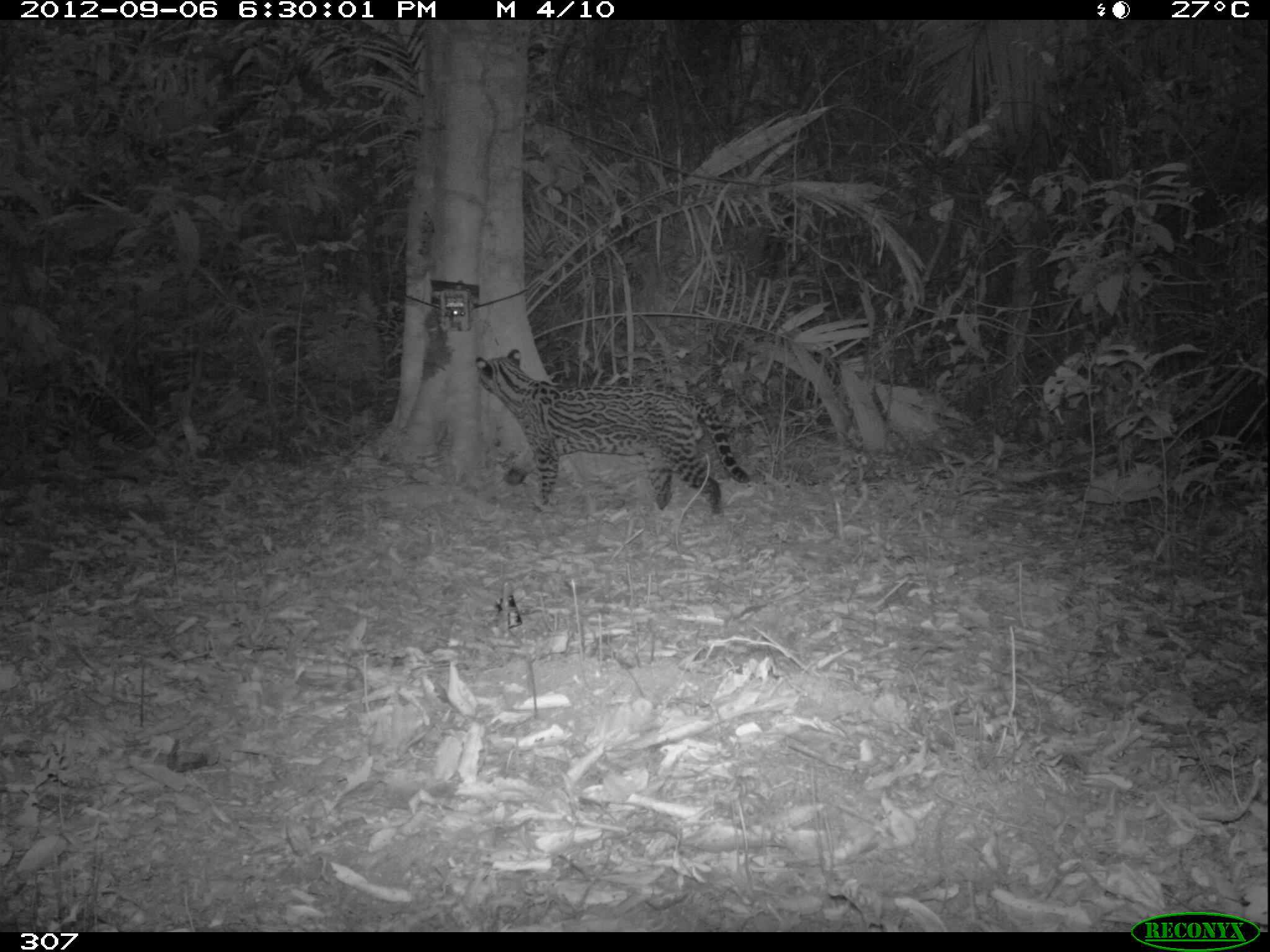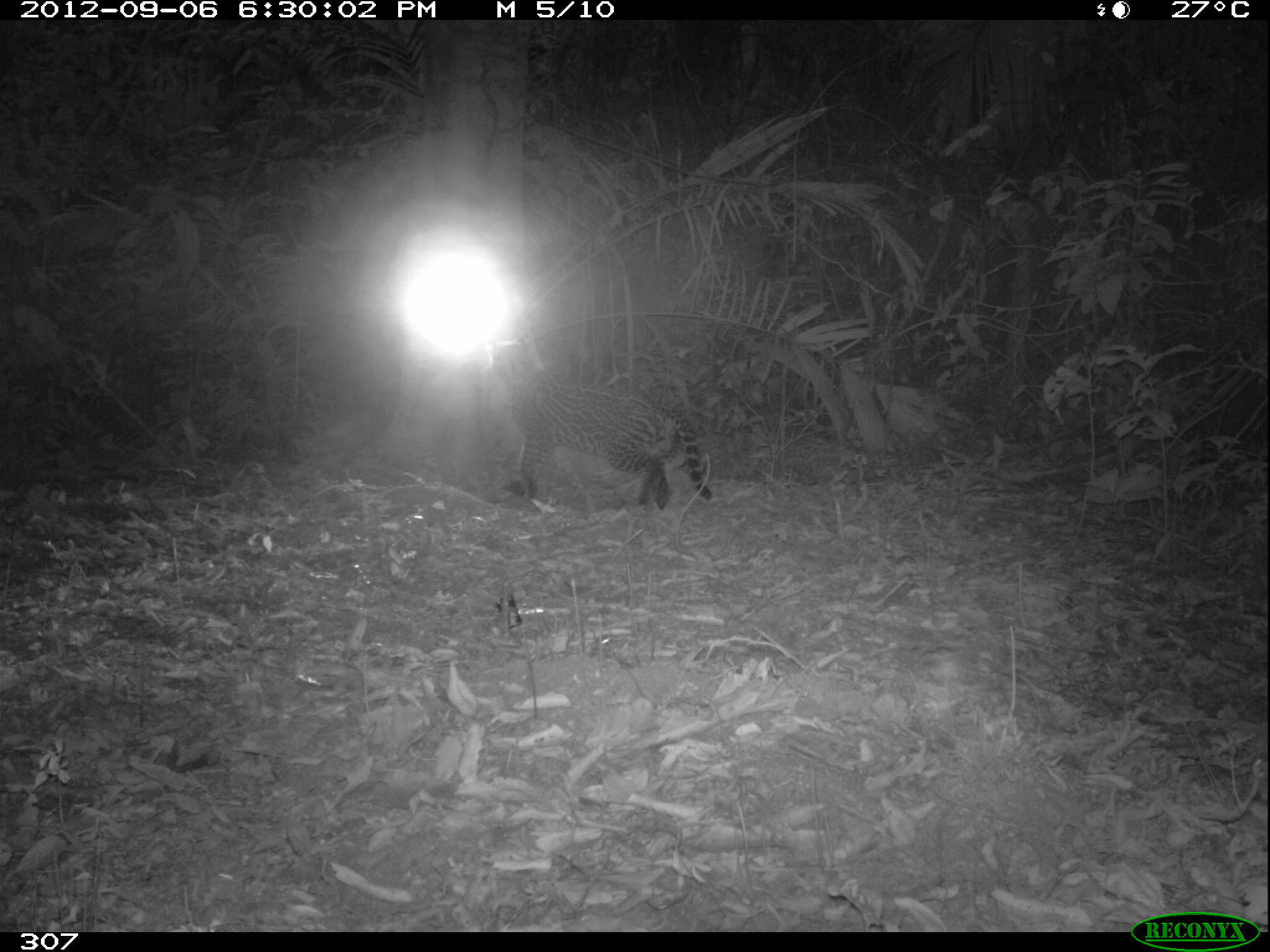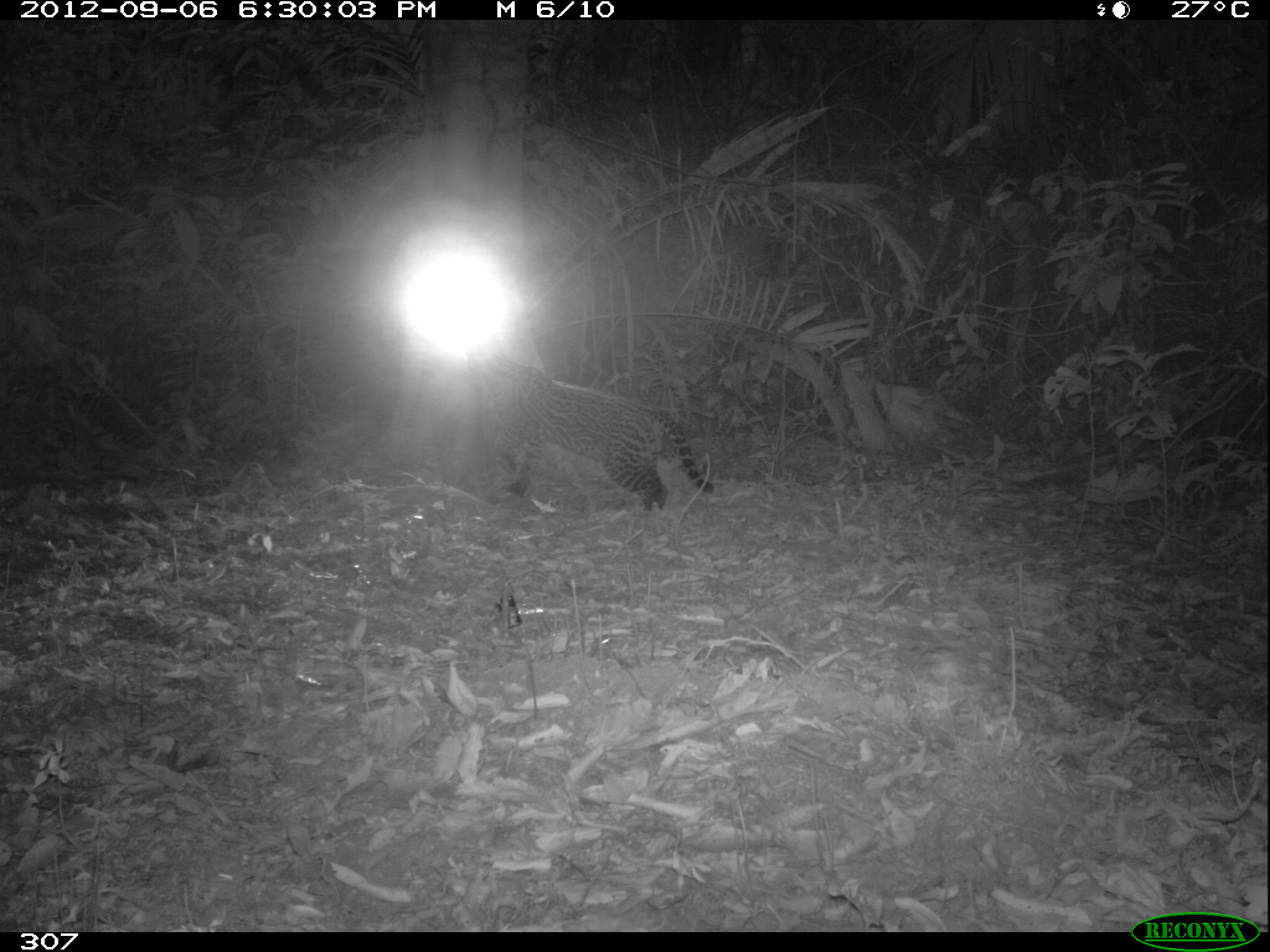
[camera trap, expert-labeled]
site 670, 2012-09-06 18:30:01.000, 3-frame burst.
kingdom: Animalia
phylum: Chordata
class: Mammalia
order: Carnivora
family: Felidae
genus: Leopardus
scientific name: Leopardus pardalis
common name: ocelot